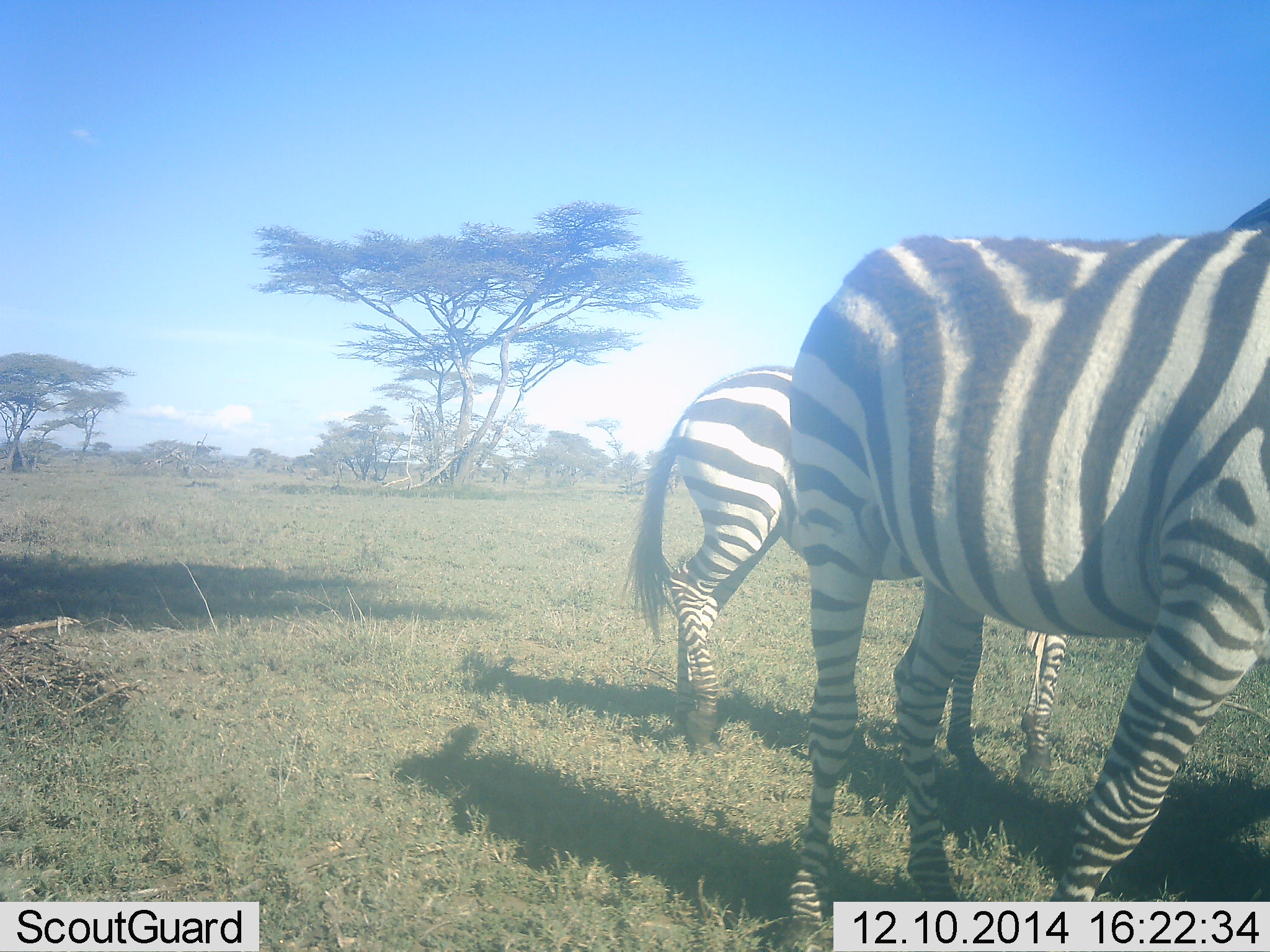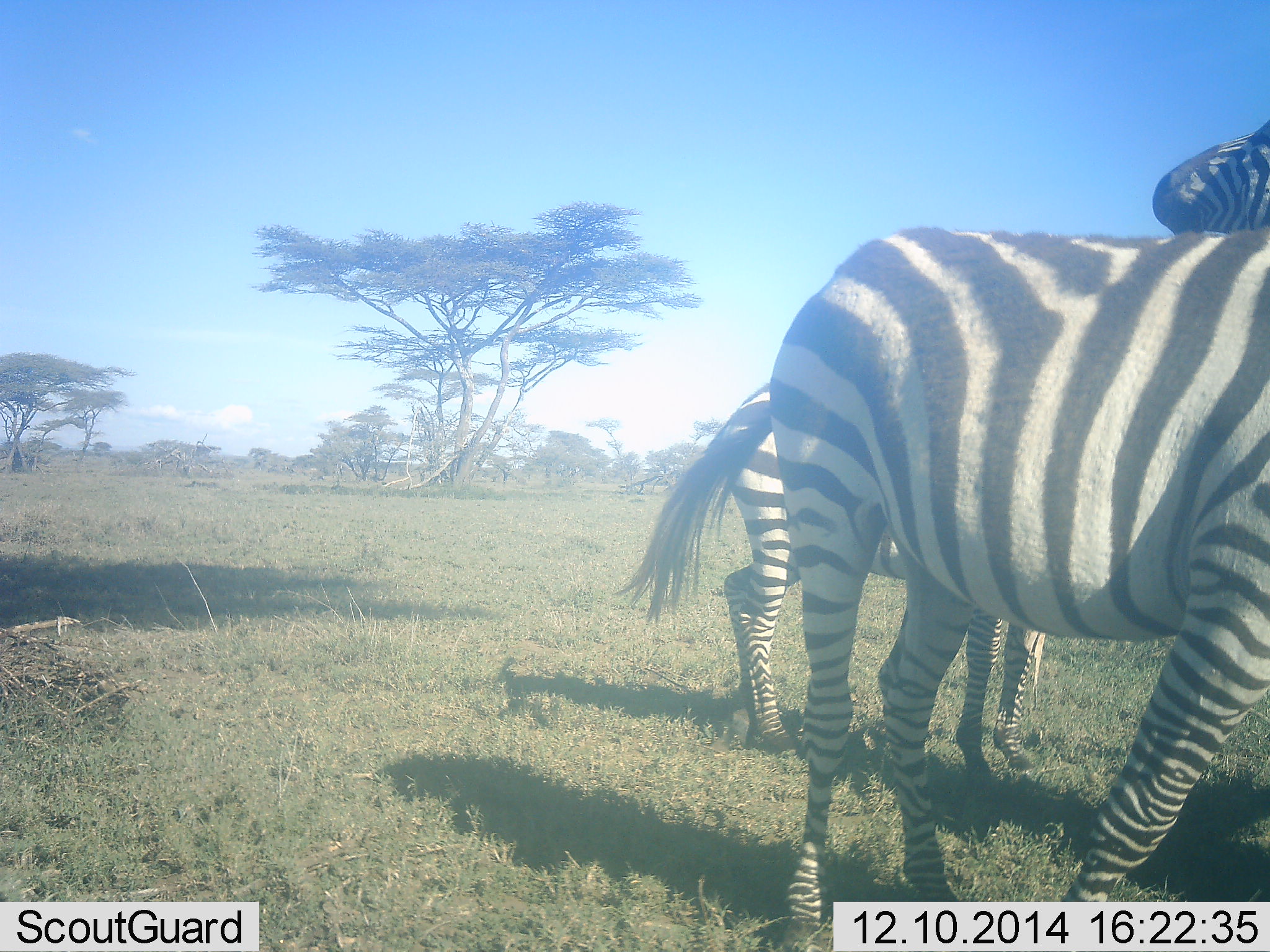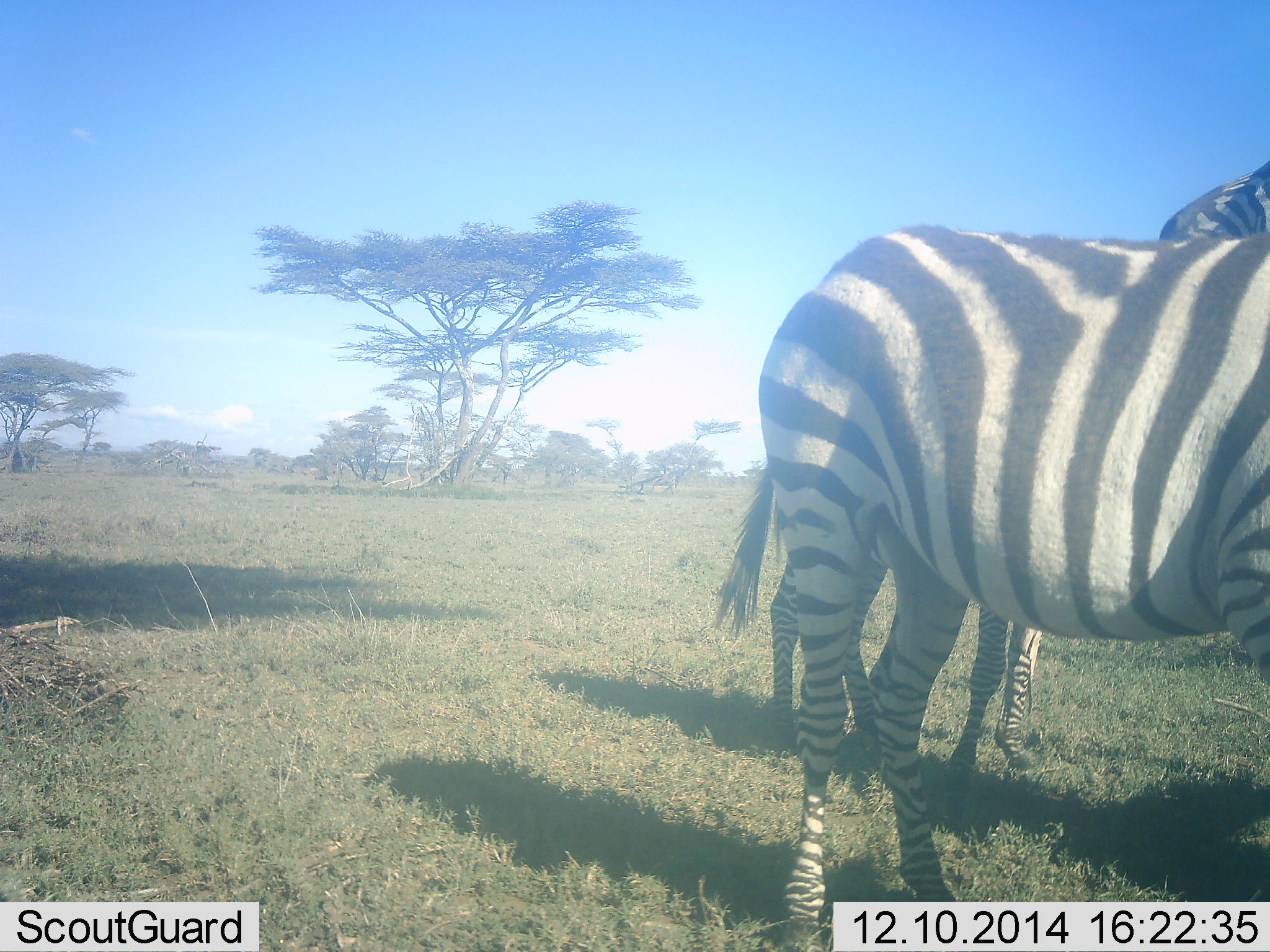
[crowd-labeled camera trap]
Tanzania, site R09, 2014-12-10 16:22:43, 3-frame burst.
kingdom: Animalia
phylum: Chordata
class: Mammalia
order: Perissodactyla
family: Equidae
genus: Equus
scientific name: Equus quagga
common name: plains zebra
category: zebra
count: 3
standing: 80%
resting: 0%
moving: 30%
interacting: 30%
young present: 0%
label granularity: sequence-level